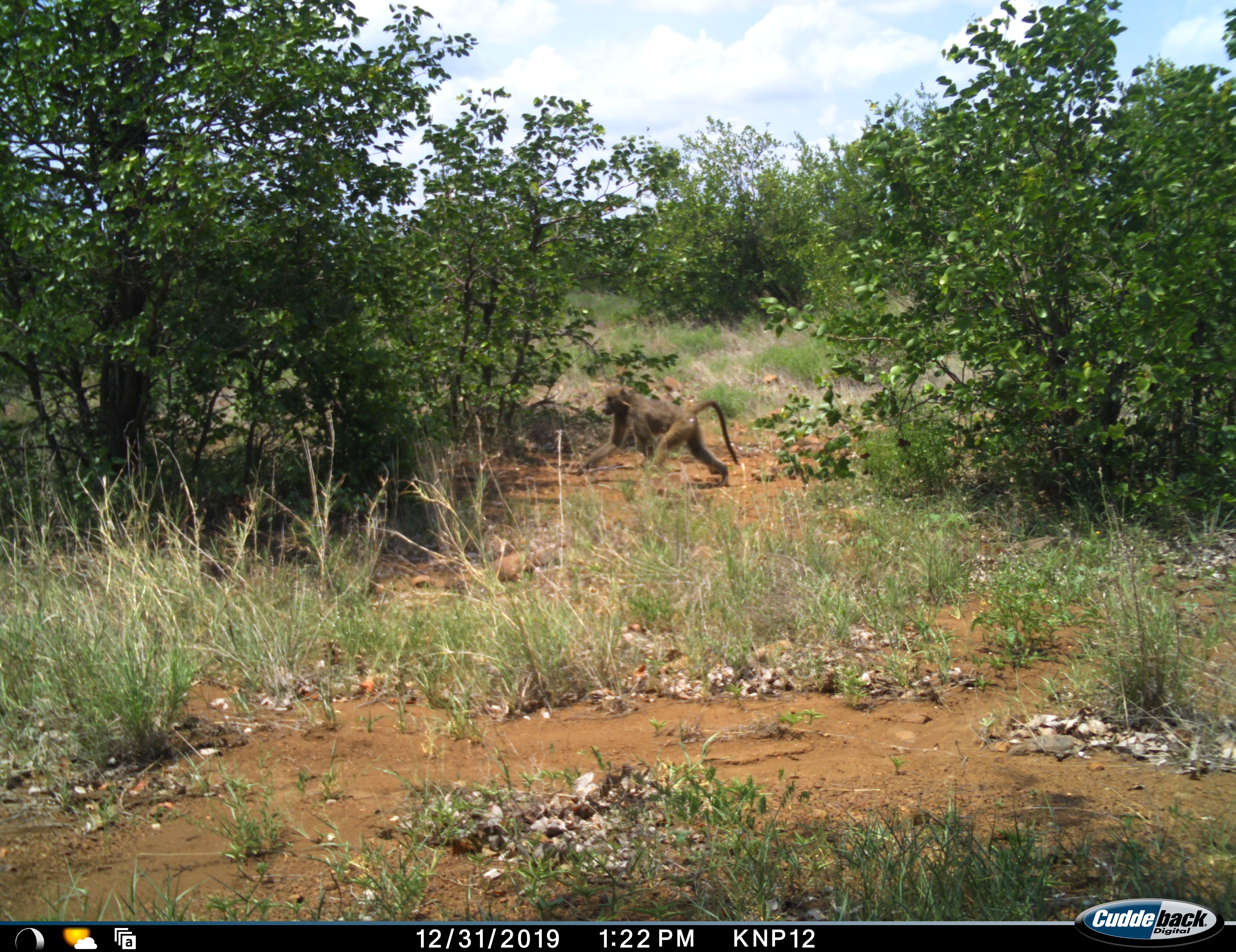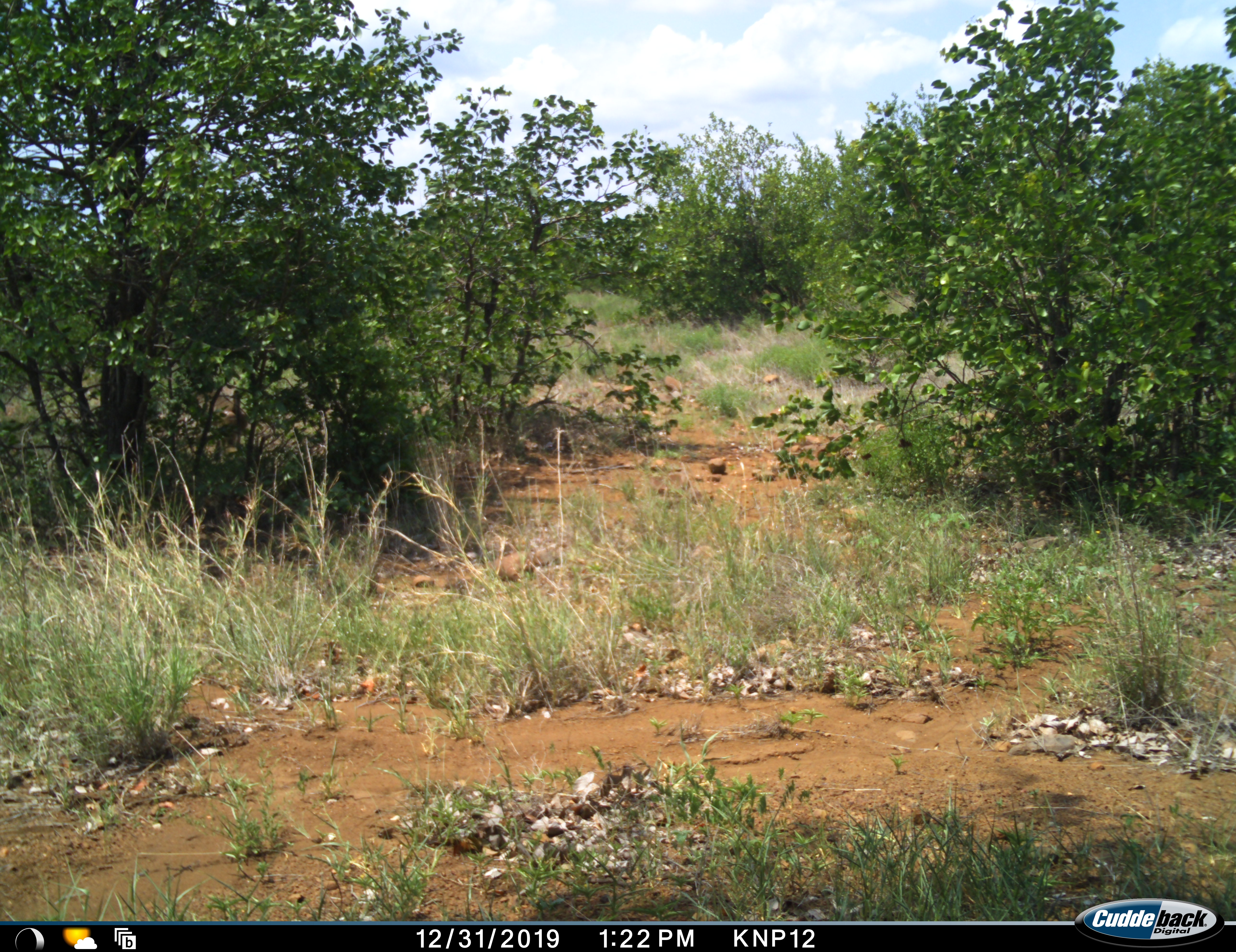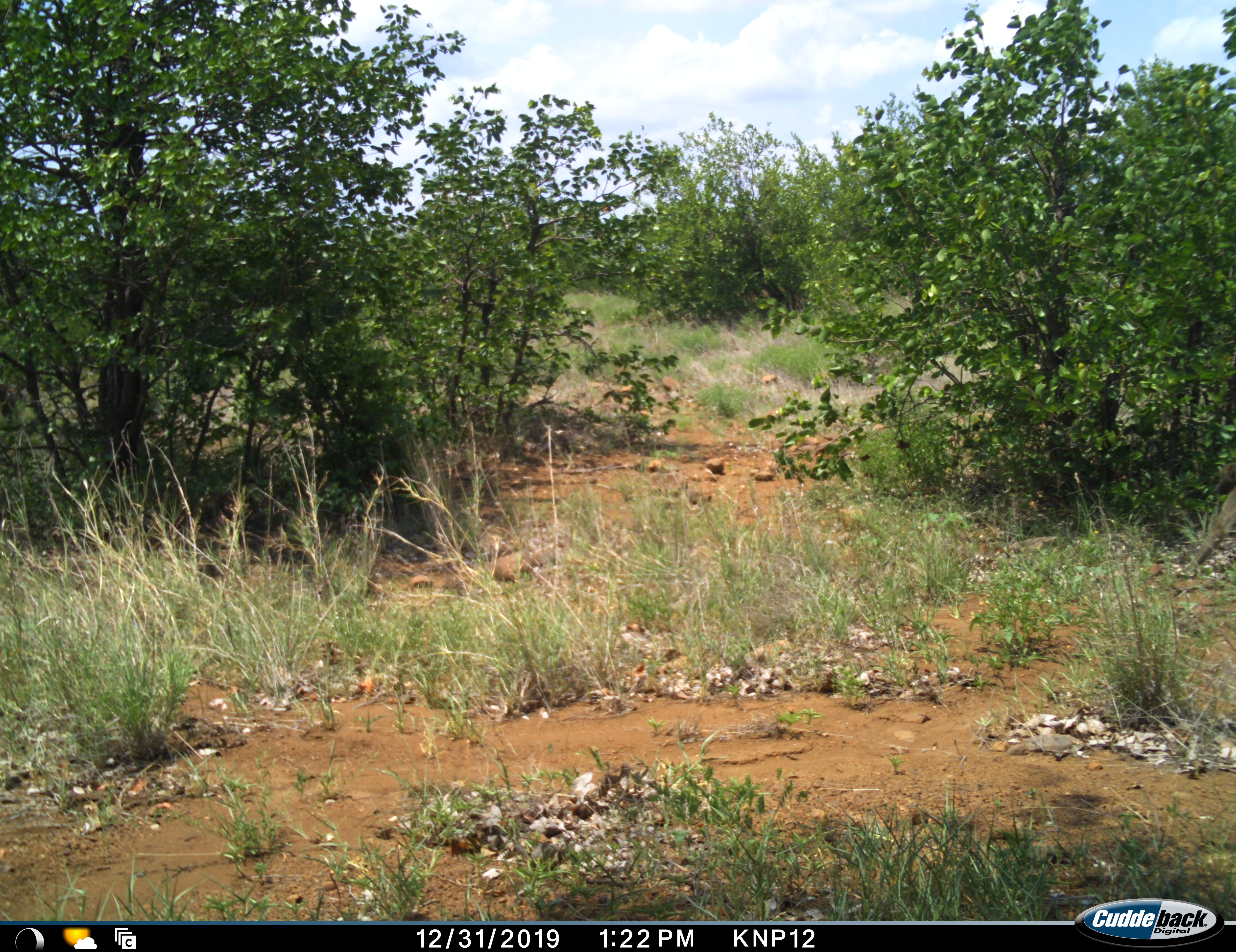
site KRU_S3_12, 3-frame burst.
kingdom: Animalia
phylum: Chordata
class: Mammalia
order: Primates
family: Cercopithecidae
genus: Papio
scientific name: Papio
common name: baboon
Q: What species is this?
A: Baboon (Papio).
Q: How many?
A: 1.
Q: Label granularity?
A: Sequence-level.